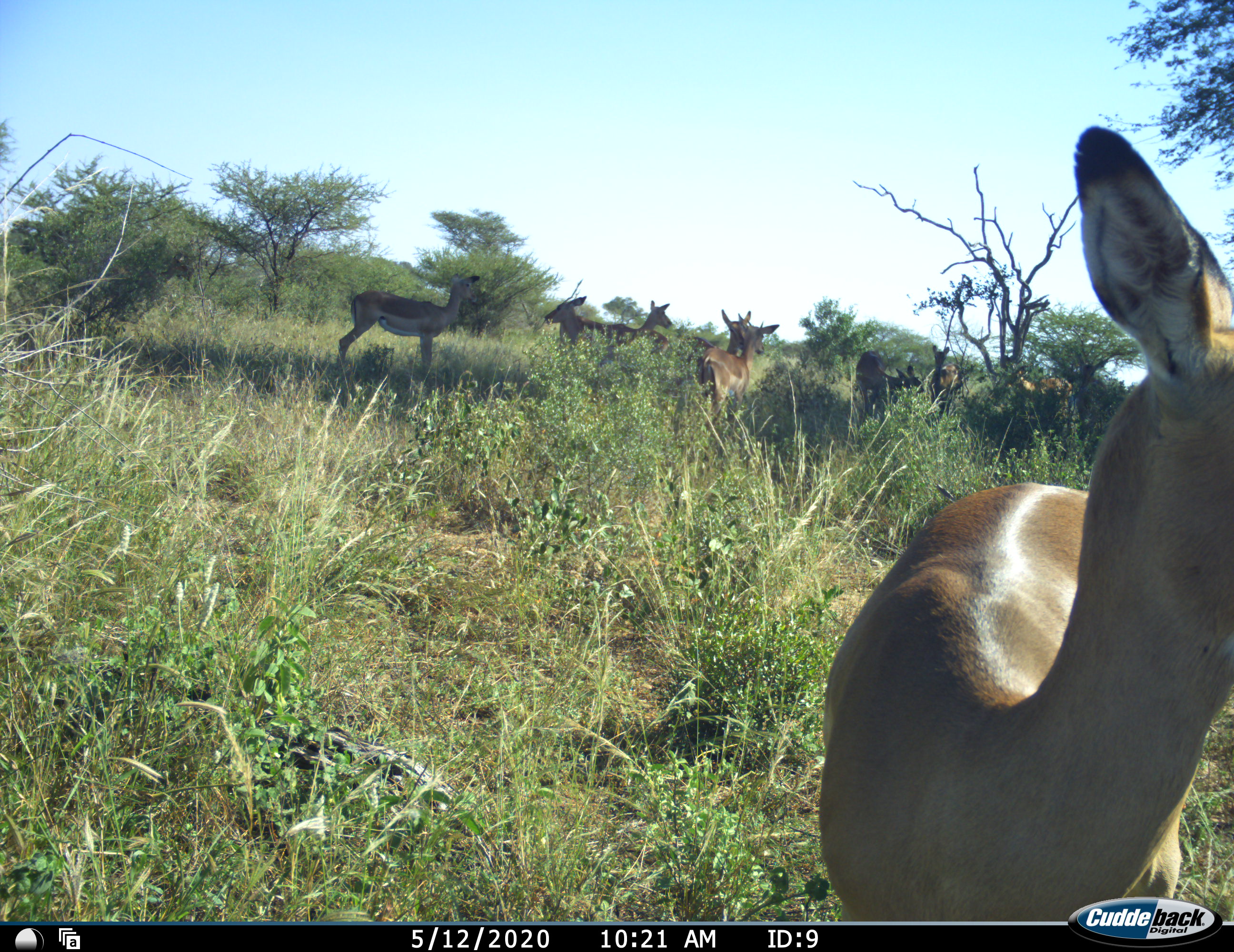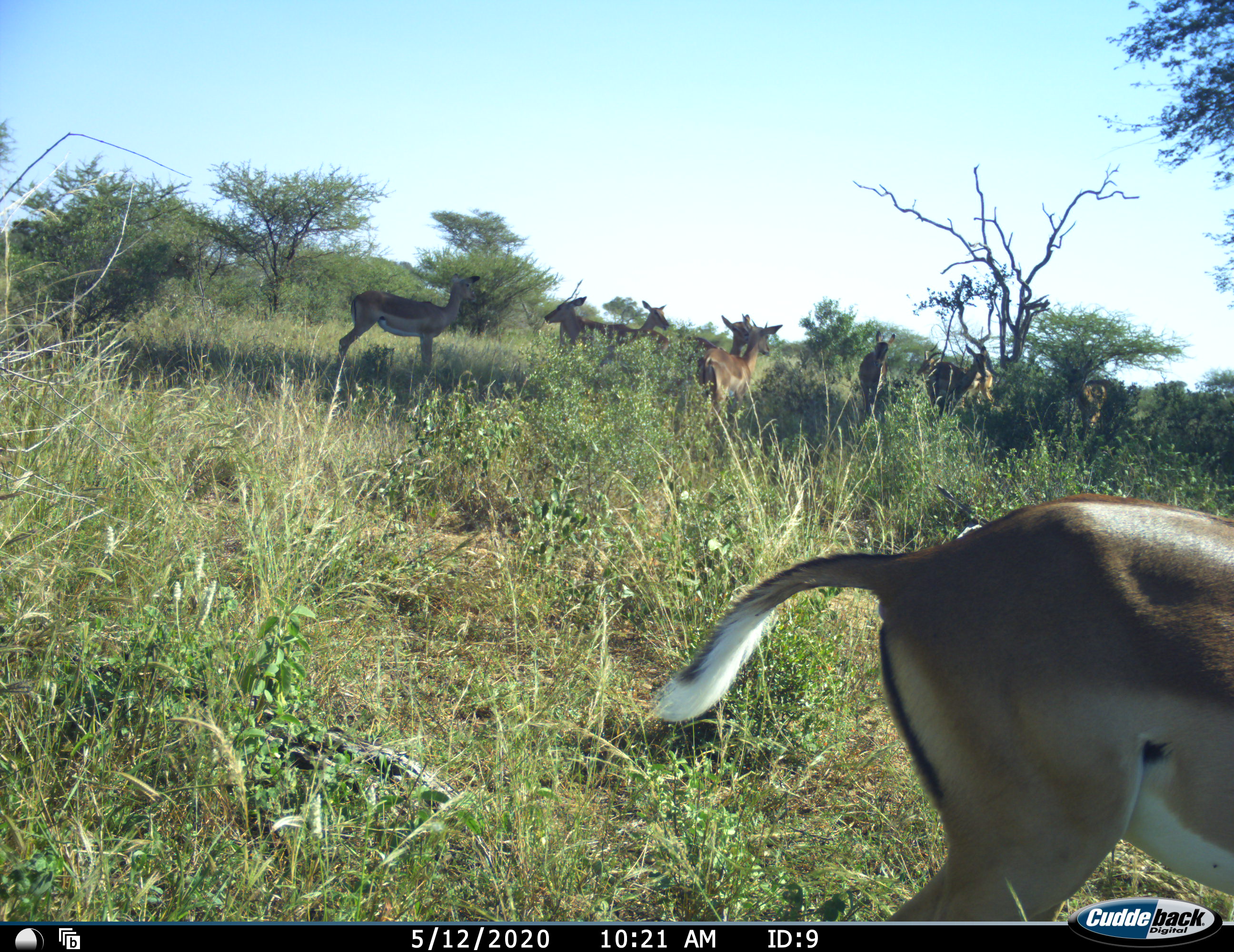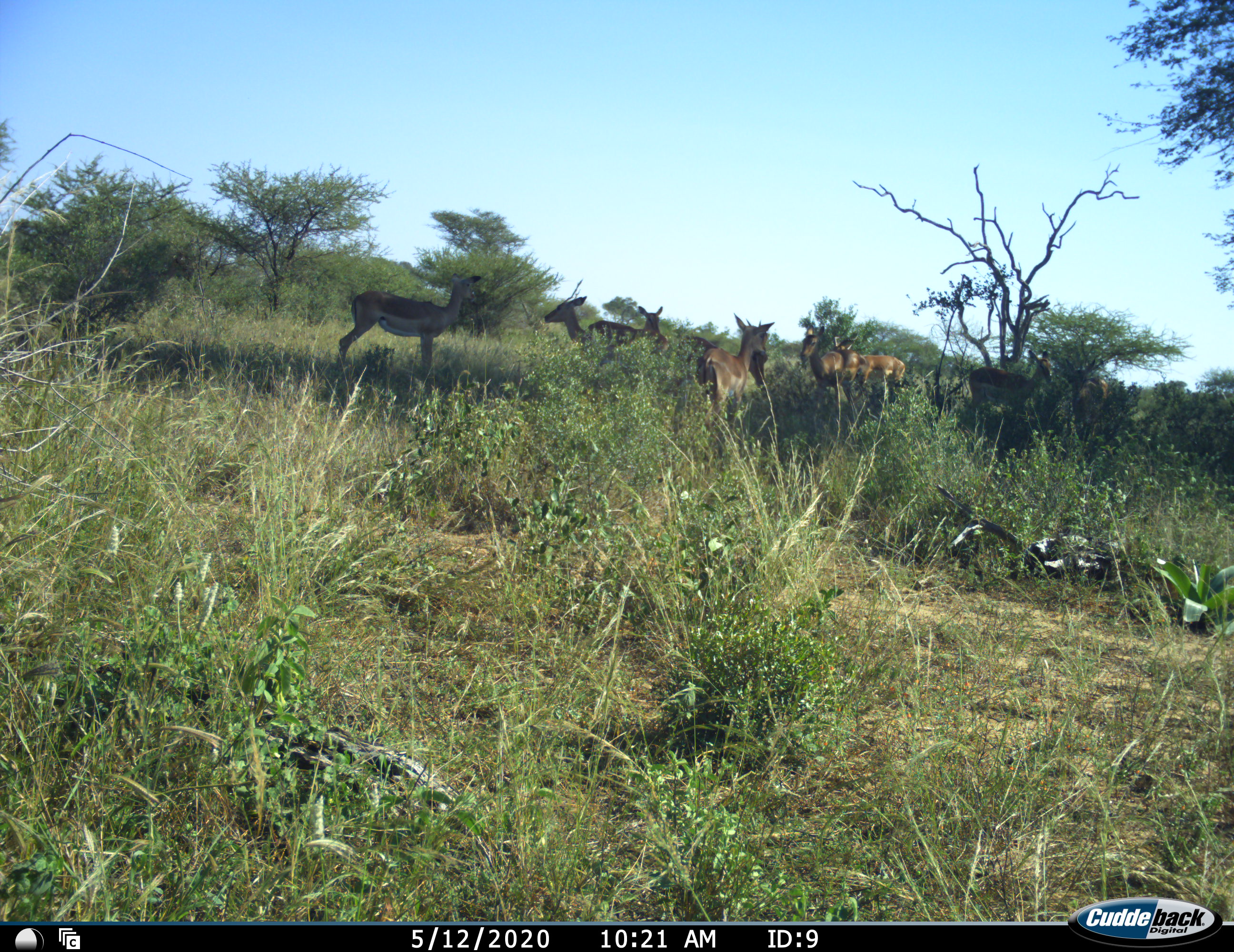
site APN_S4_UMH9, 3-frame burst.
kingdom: Animalia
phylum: Chordata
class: Mammalia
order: Artiodactyla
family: Bovidae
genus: Aepyceros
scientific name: Aepyceros melampus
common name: impala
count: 9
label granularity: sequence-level